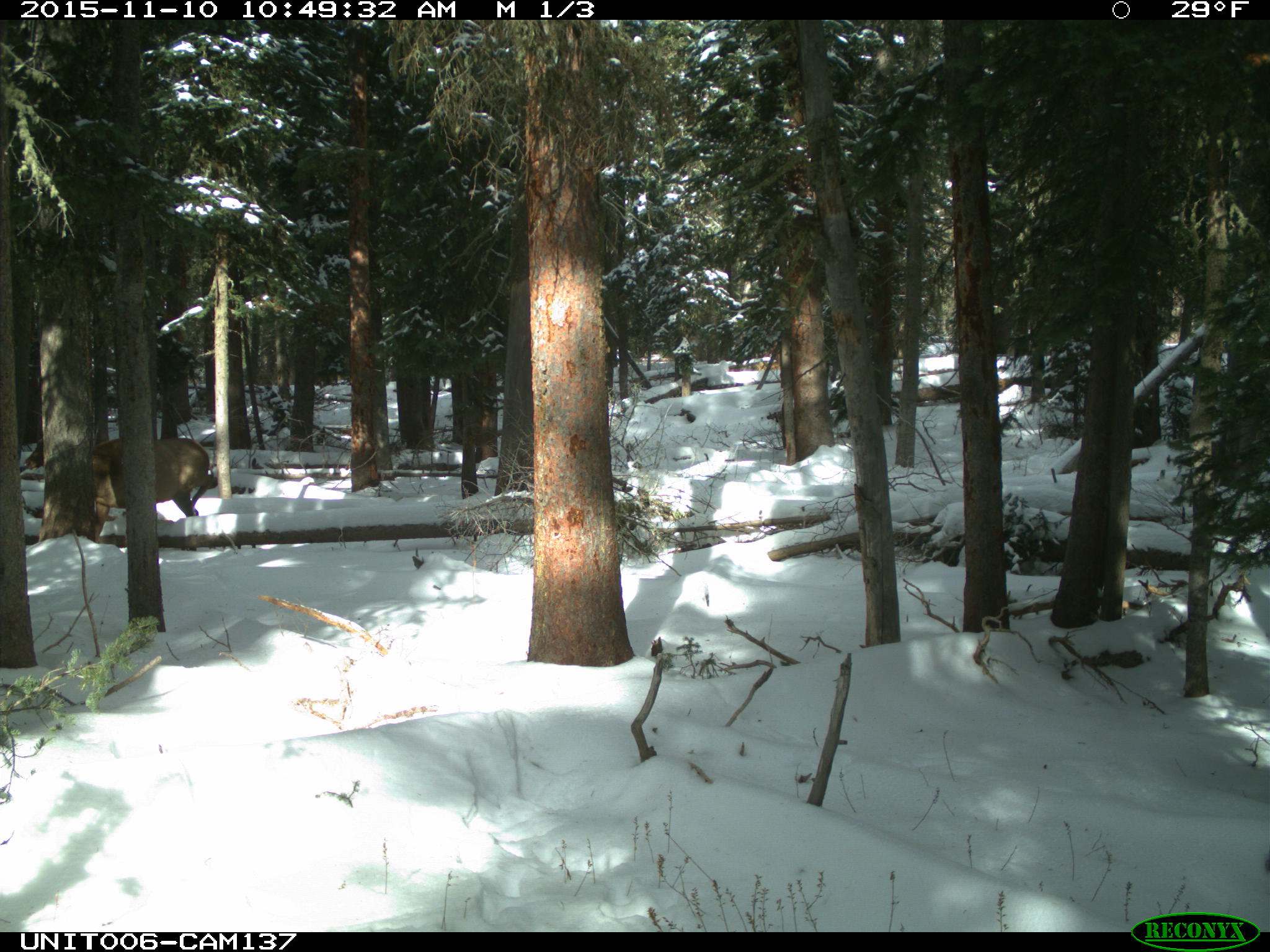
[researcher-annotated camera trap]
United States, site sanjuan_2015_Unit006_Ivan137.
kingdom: Animalia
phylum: Chordata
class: Mammalia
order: Artiodactyla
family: Cervidae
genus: Cervus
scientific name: Cervus elaphus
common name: red deer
Cervus elaphus (red deer).